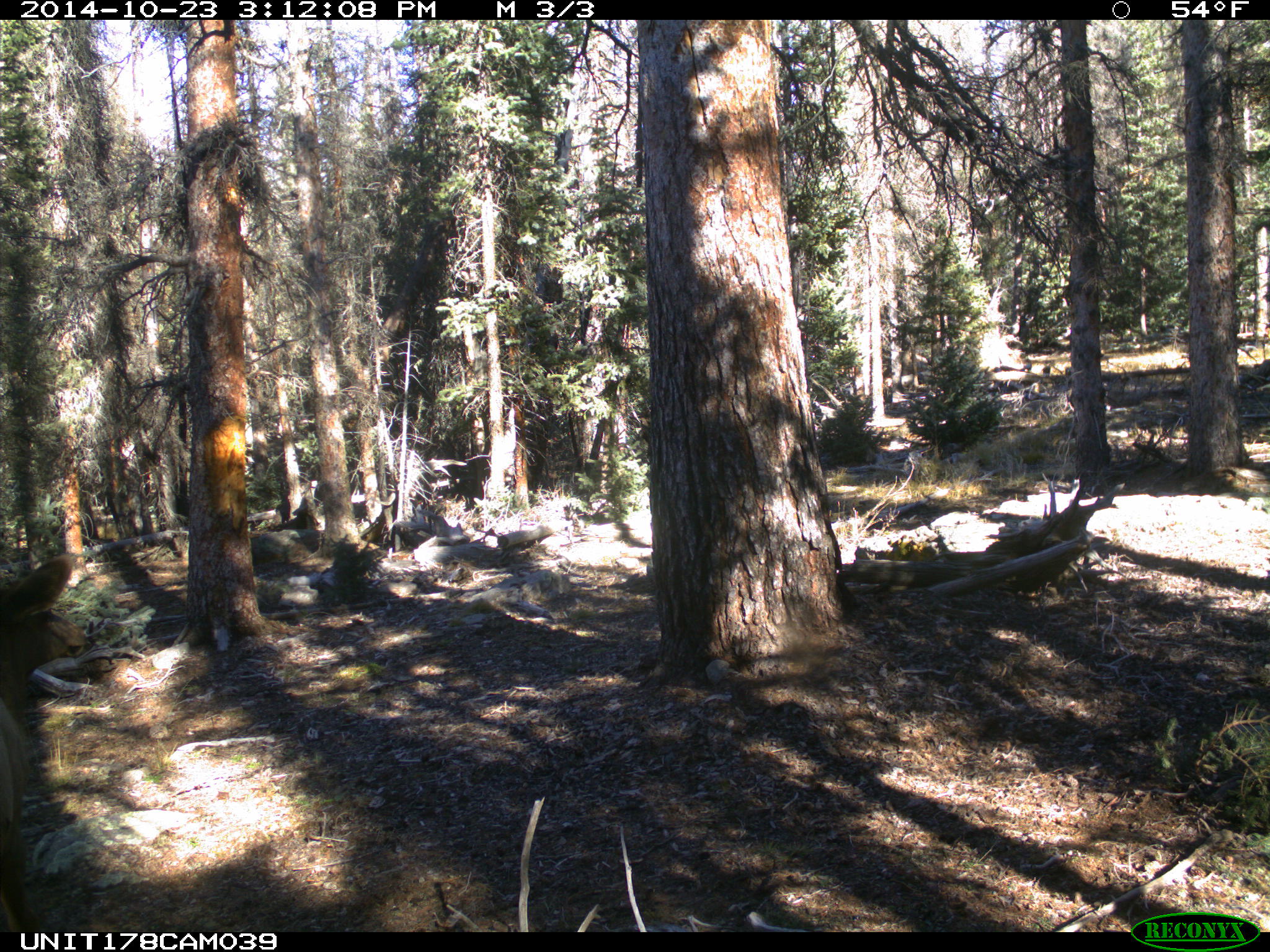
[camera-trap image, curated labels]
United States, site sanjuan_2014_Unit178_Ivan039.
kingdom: Animalia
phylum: Chordata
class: Mammalia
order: Artiodactyla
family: Cervidae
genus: Cervus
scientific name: Cervus elaphus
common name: red deer